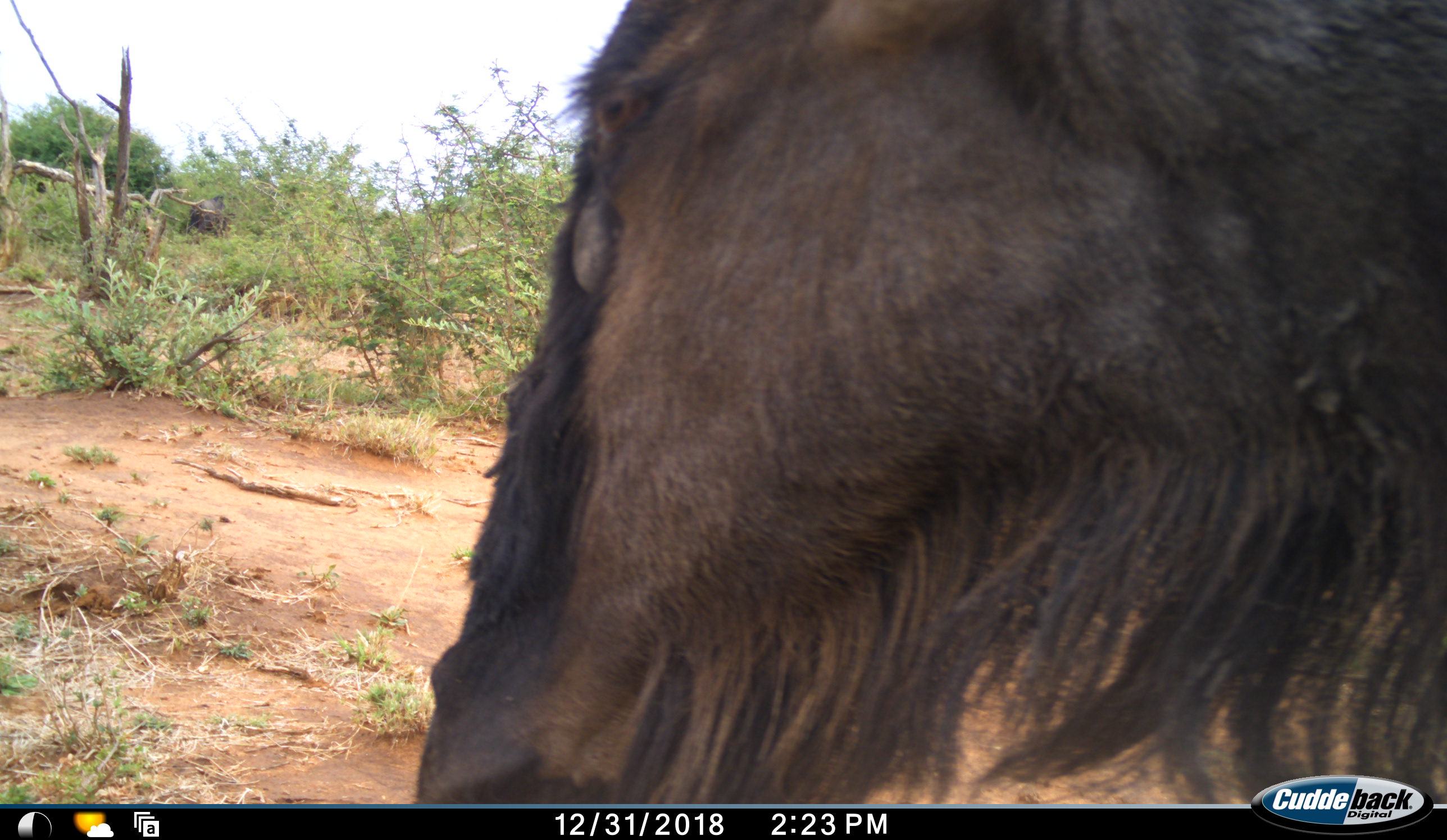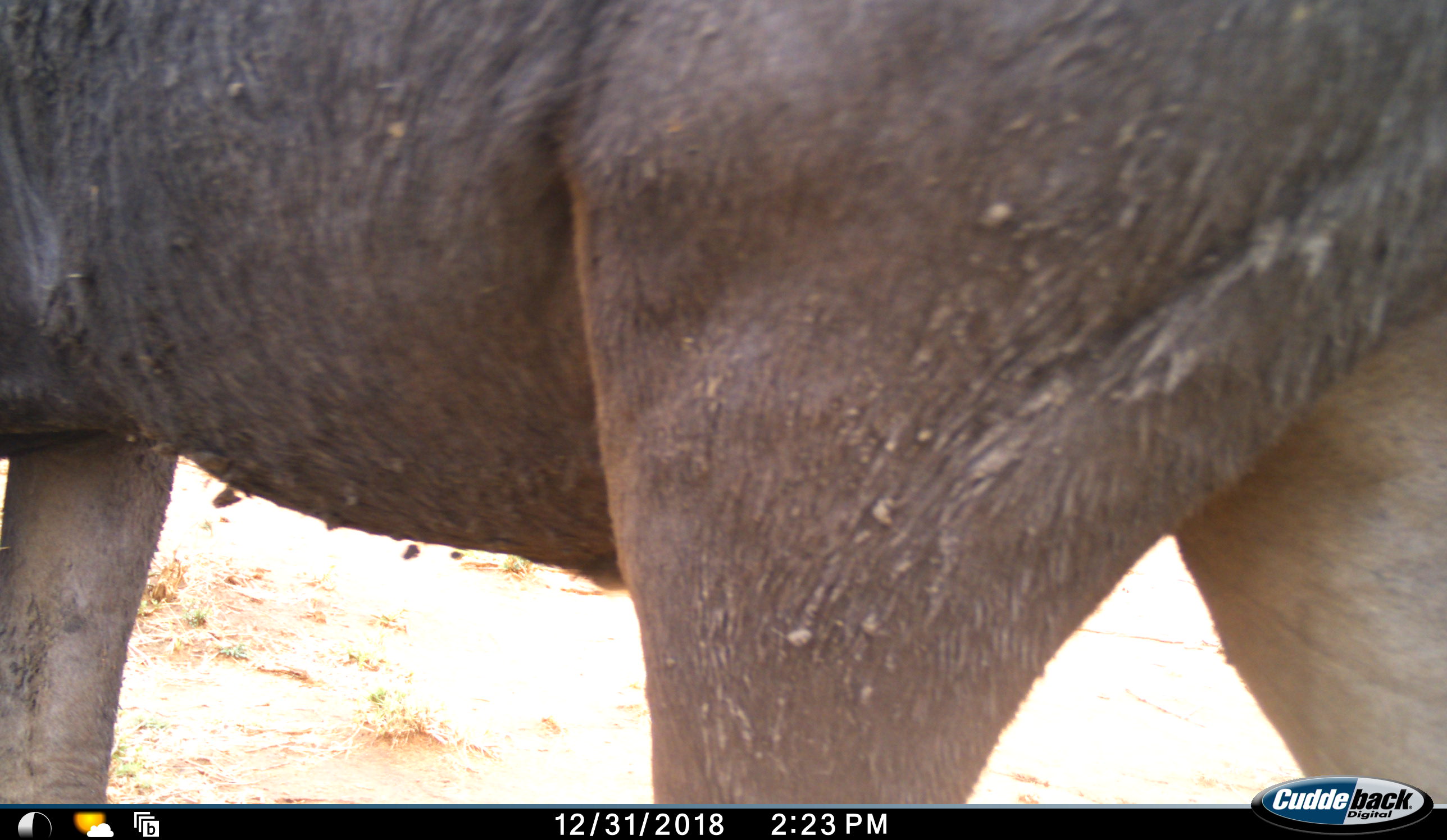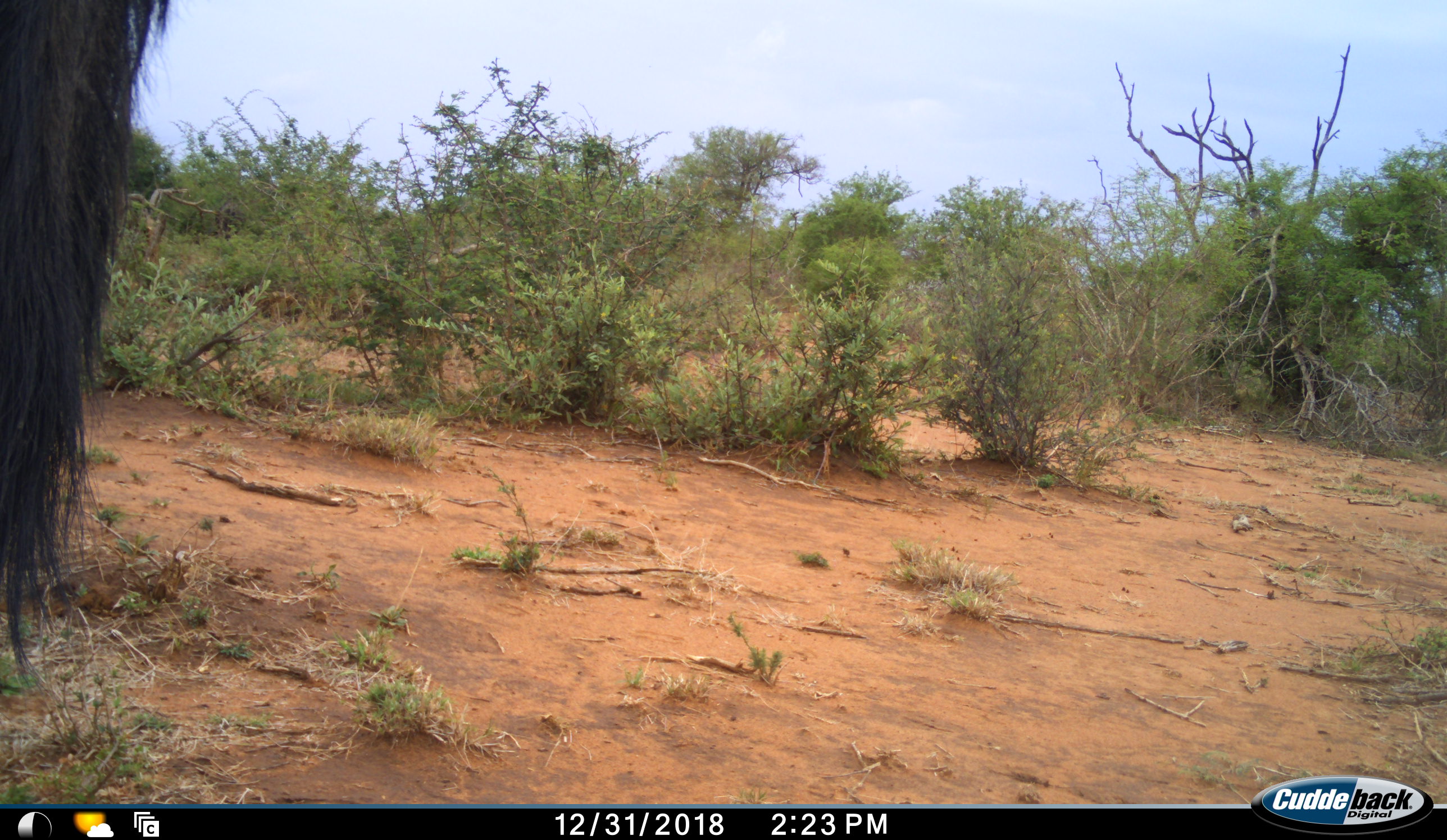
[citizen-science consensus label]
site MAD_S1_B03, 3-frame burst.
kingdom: Animalia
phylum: Chordata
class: Mammalia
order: Artiodactyla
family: Bovidae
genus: Connochaetes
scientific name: Connochaetes taurinus taurinus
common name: blue wildebeest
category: wildebeestblue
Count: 1.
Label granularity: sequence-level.